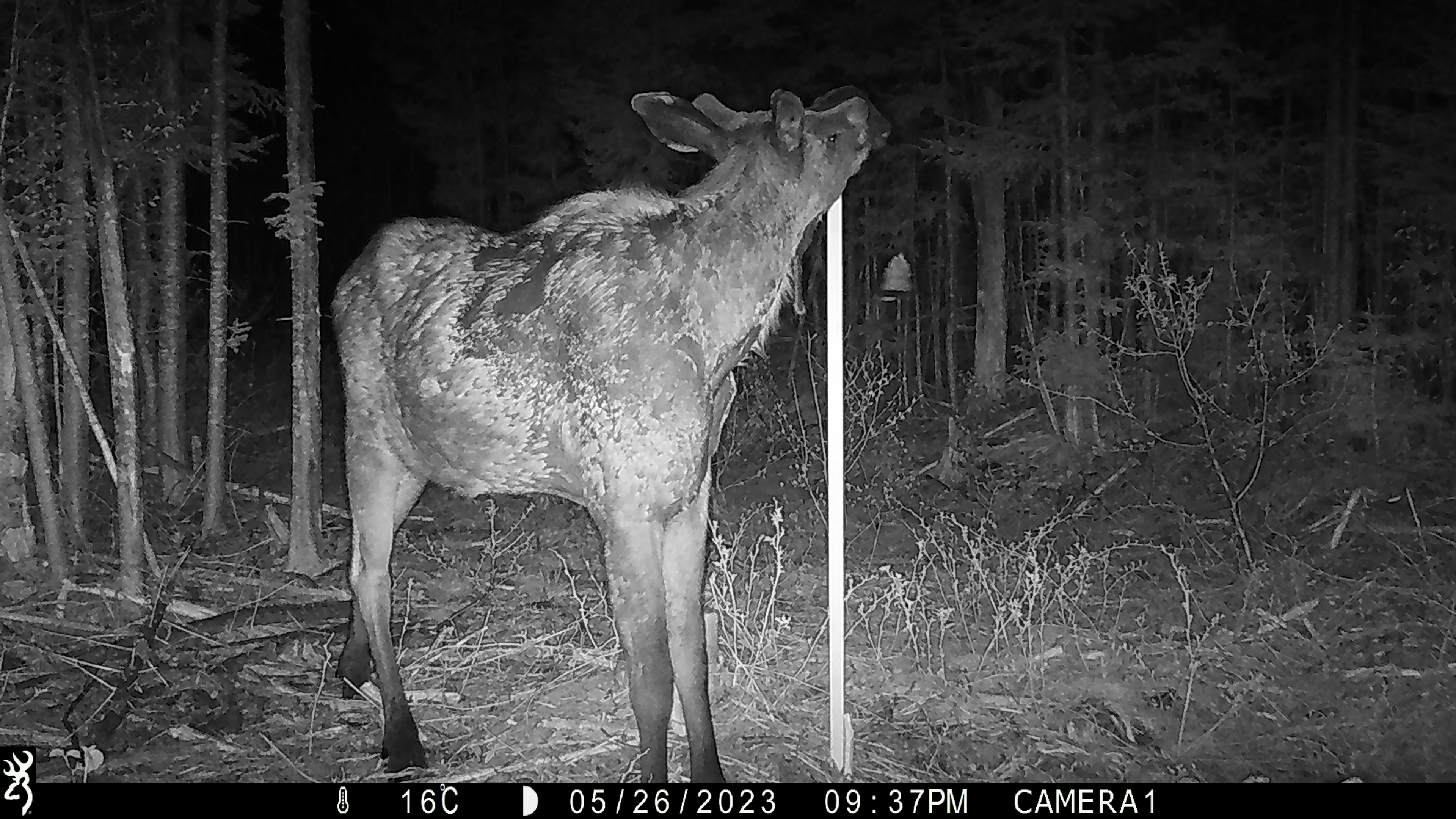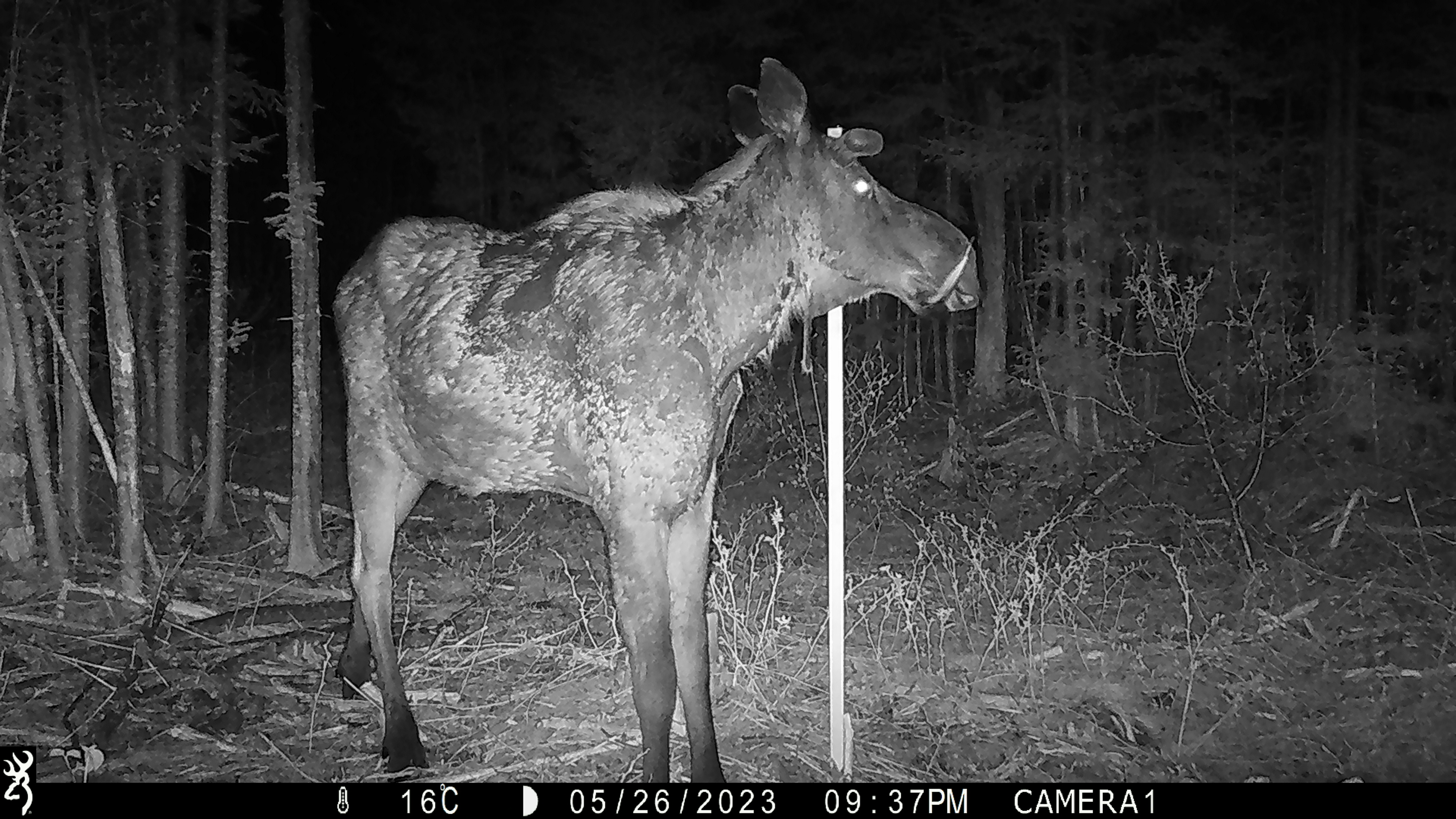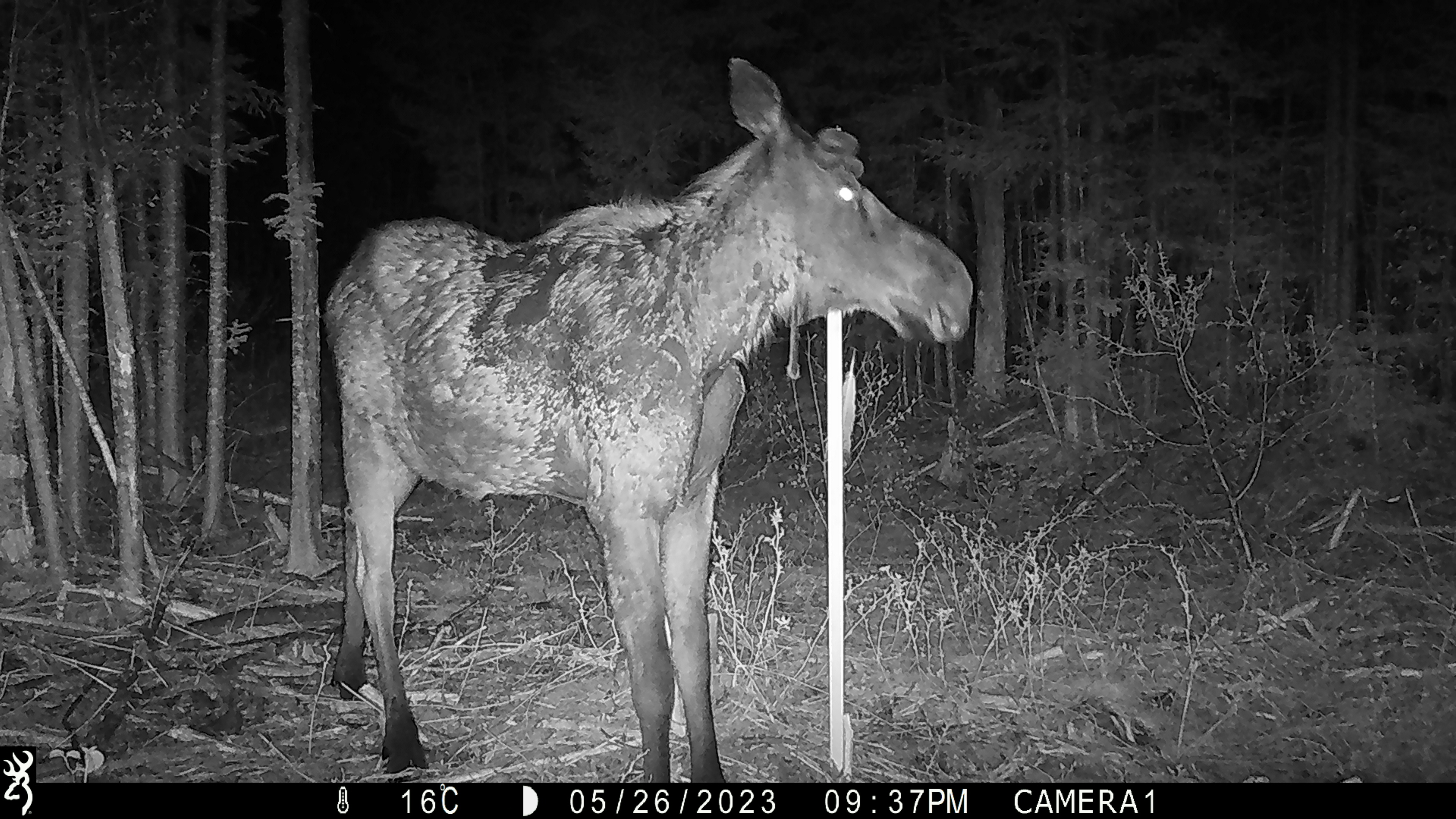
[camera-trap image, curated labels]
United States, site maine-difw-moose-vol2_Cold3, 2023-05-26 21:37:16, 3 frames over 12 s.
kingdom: Animalia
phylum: Chordata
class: Mammalia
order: Artiodactyla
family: Cervidae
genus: Alces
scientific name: Alces alces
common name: moose